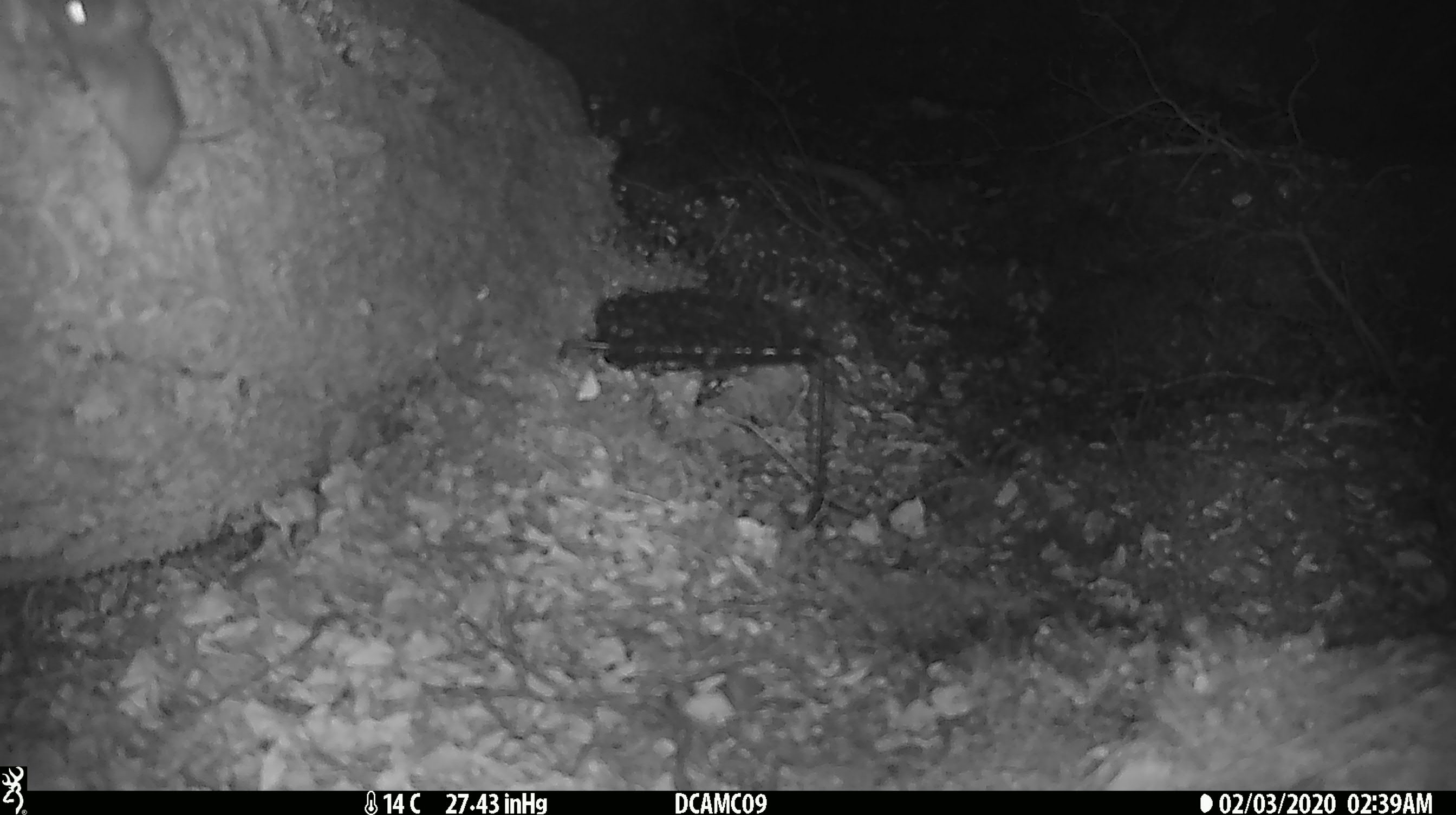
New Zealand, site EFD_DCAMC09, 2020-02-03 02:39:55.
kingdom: Animalia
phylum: Chordata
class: Mammalia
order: Rodentia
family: Muridae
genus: Mus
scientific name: Mus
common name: mouse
Mouse (Mus).